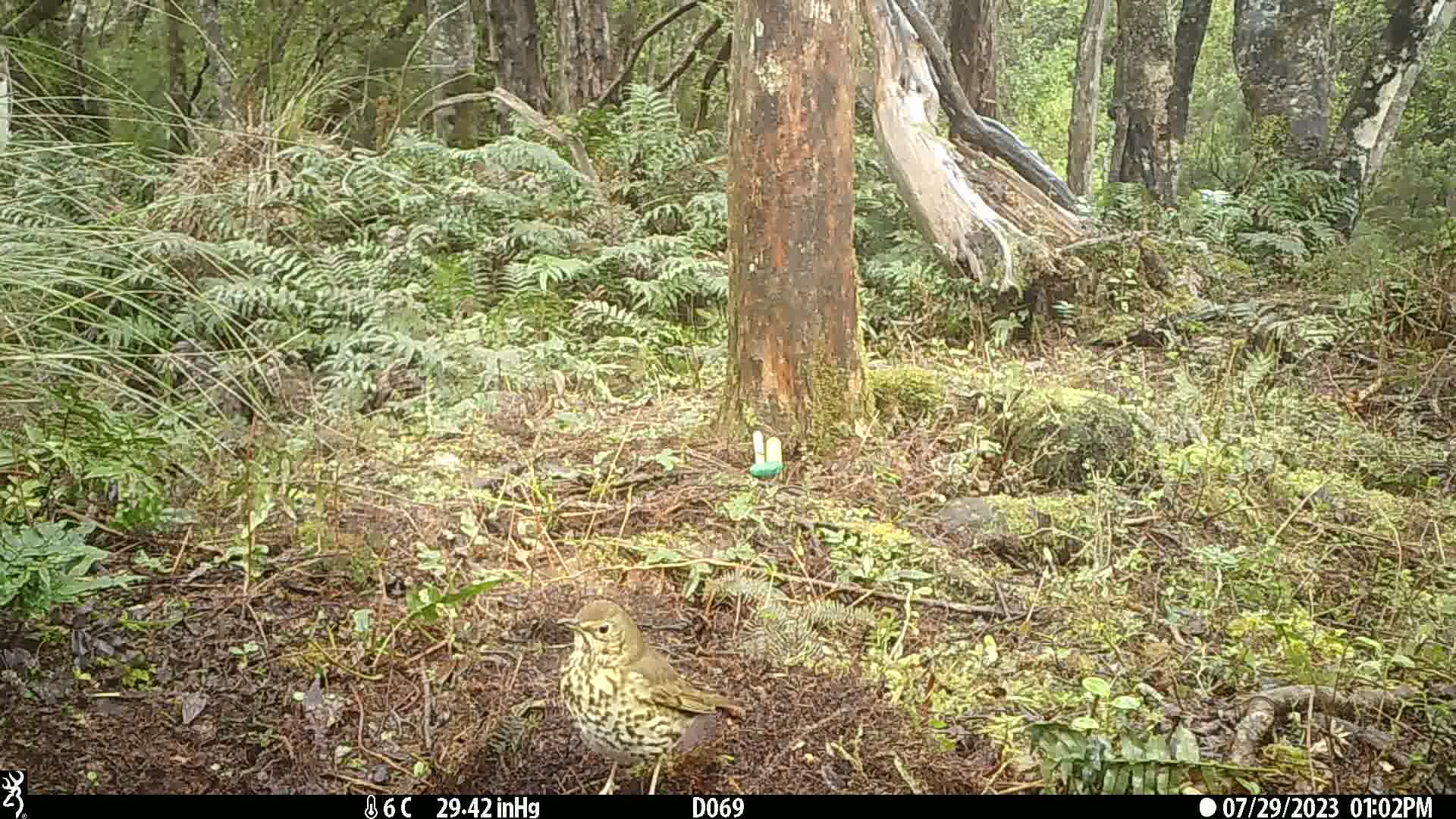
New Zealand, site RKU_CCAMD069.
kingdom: Animalia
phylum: Chordata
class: Aves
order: Passeriformes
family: Turdidae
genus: Turdus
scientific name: Turdus philomelos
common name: song thrush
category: thrush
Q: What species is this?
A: Thrush (song thrush) (Turdus philomelos).